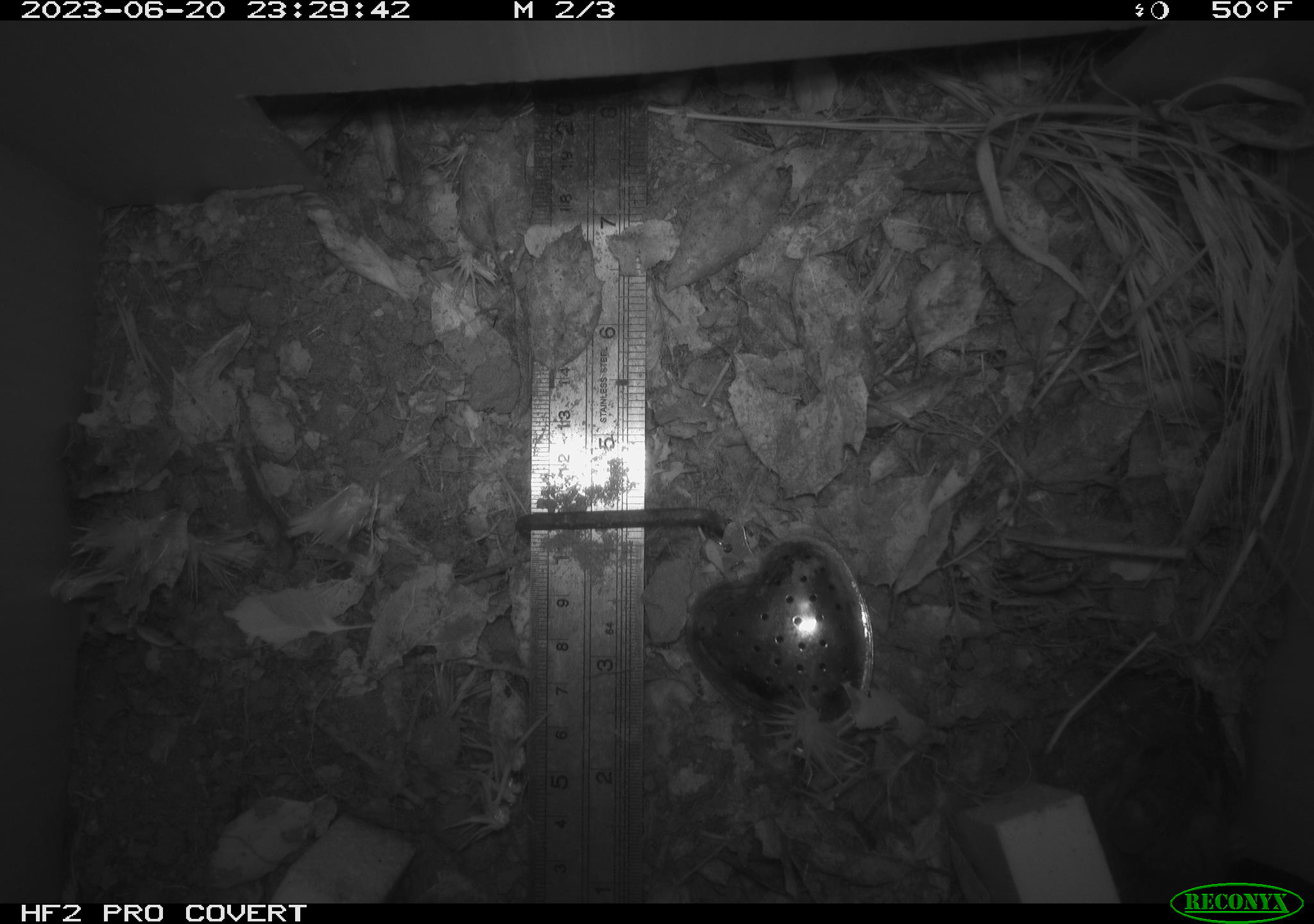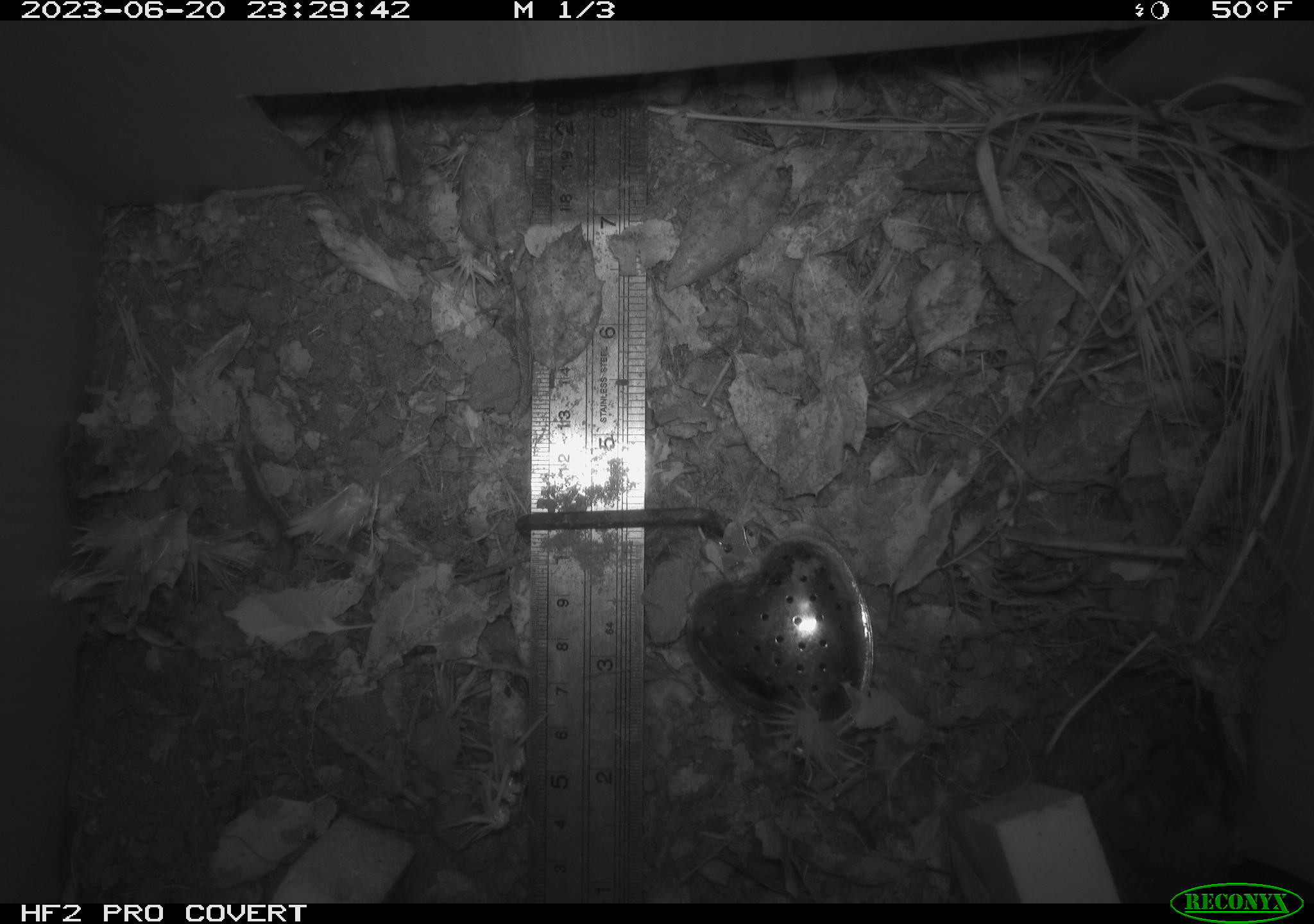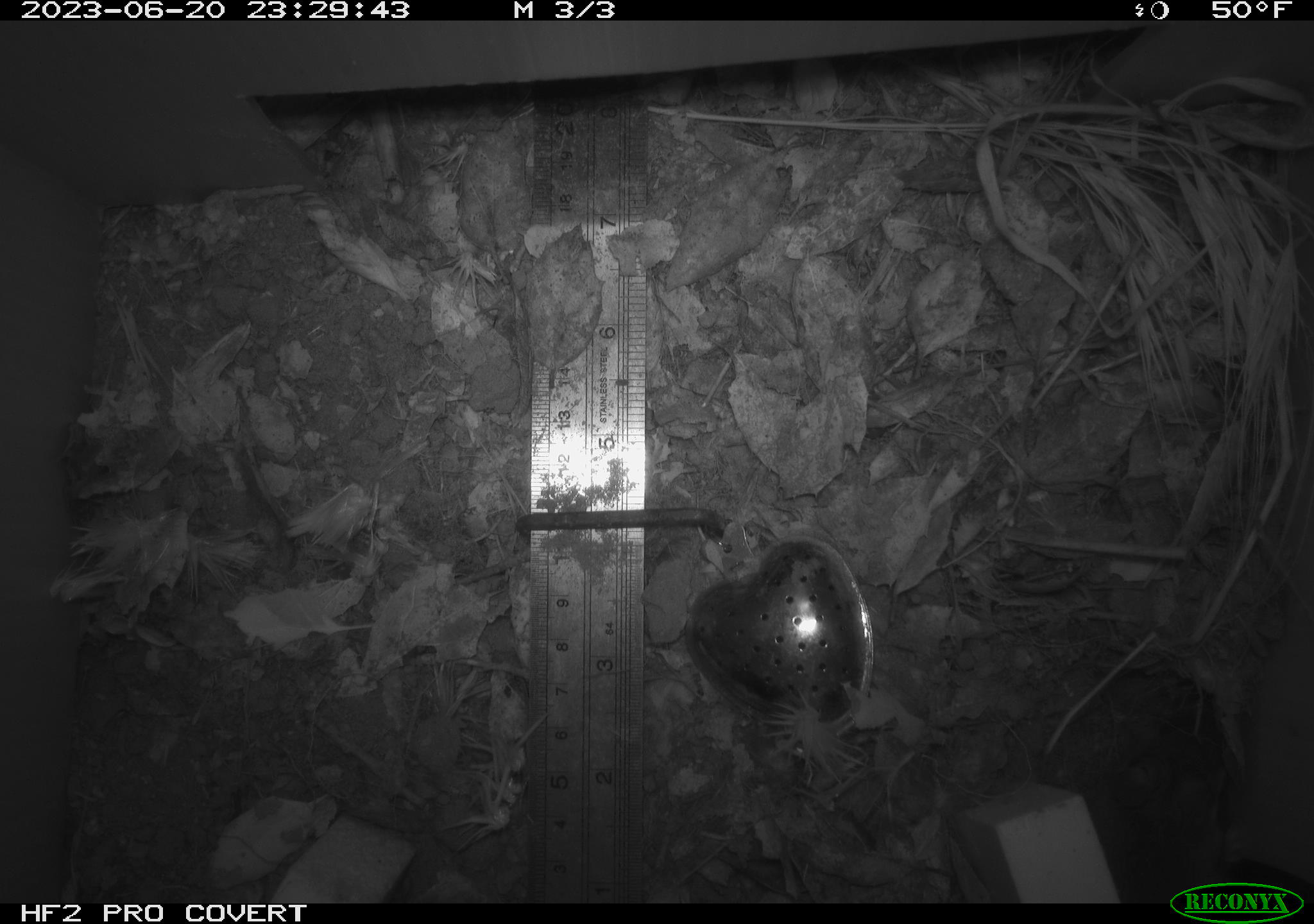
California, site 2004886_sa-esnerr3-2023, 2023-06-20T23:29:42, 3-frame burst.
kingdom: Animalia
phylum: Chordata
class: Mammalia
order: Rodentia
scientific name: Rodentia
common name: mouse species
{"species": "mouse species (Rodentia)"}